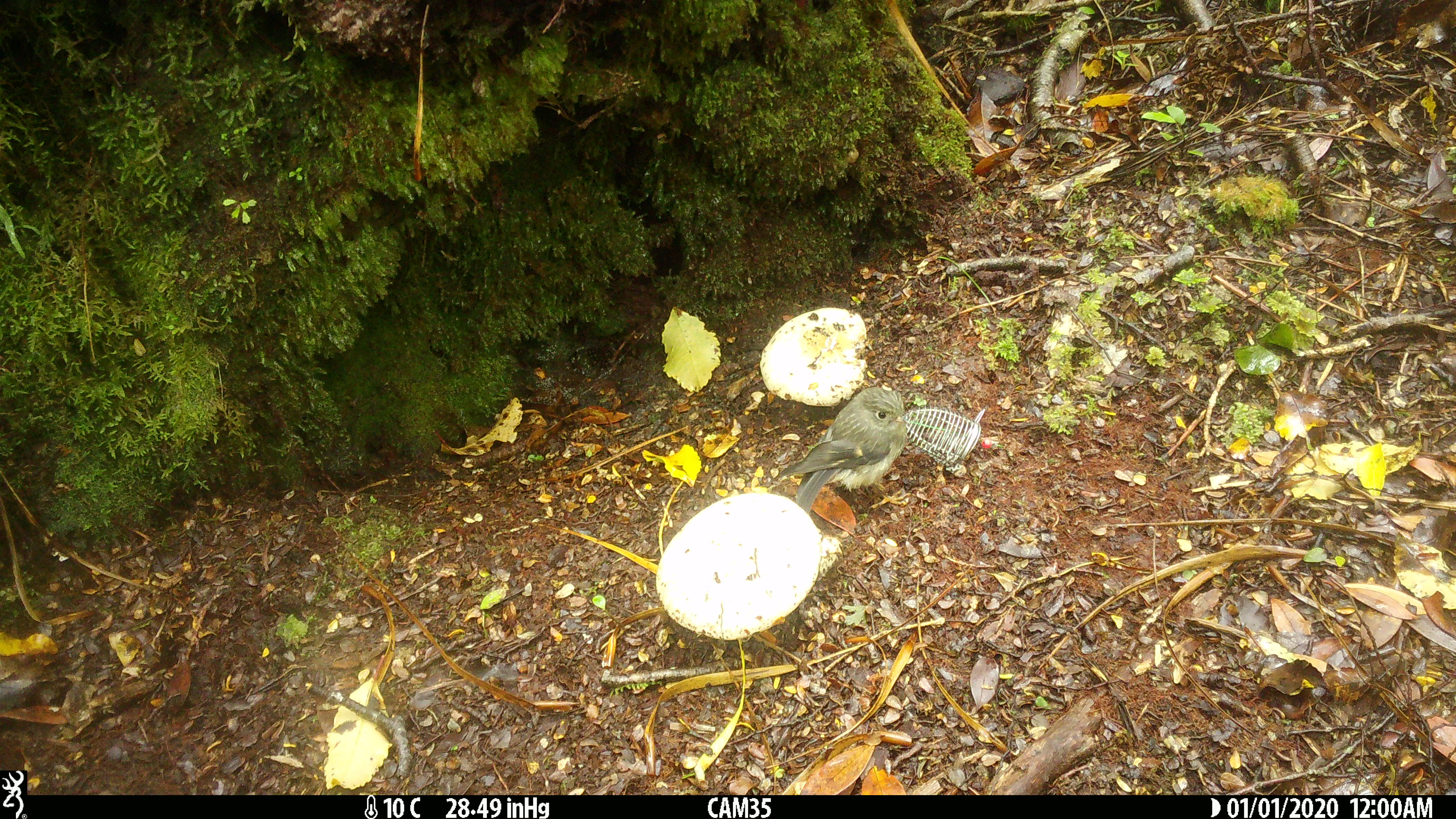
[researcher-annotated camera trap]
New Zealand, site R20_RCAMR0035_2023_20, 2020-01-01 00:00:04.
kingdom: Animalia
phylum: Chordata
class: Aves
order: Passeriformes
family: Petroicidae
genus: Petroica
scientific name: Petroica macrocephala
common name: tomtit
Tomtit (Petroica macrocephala).